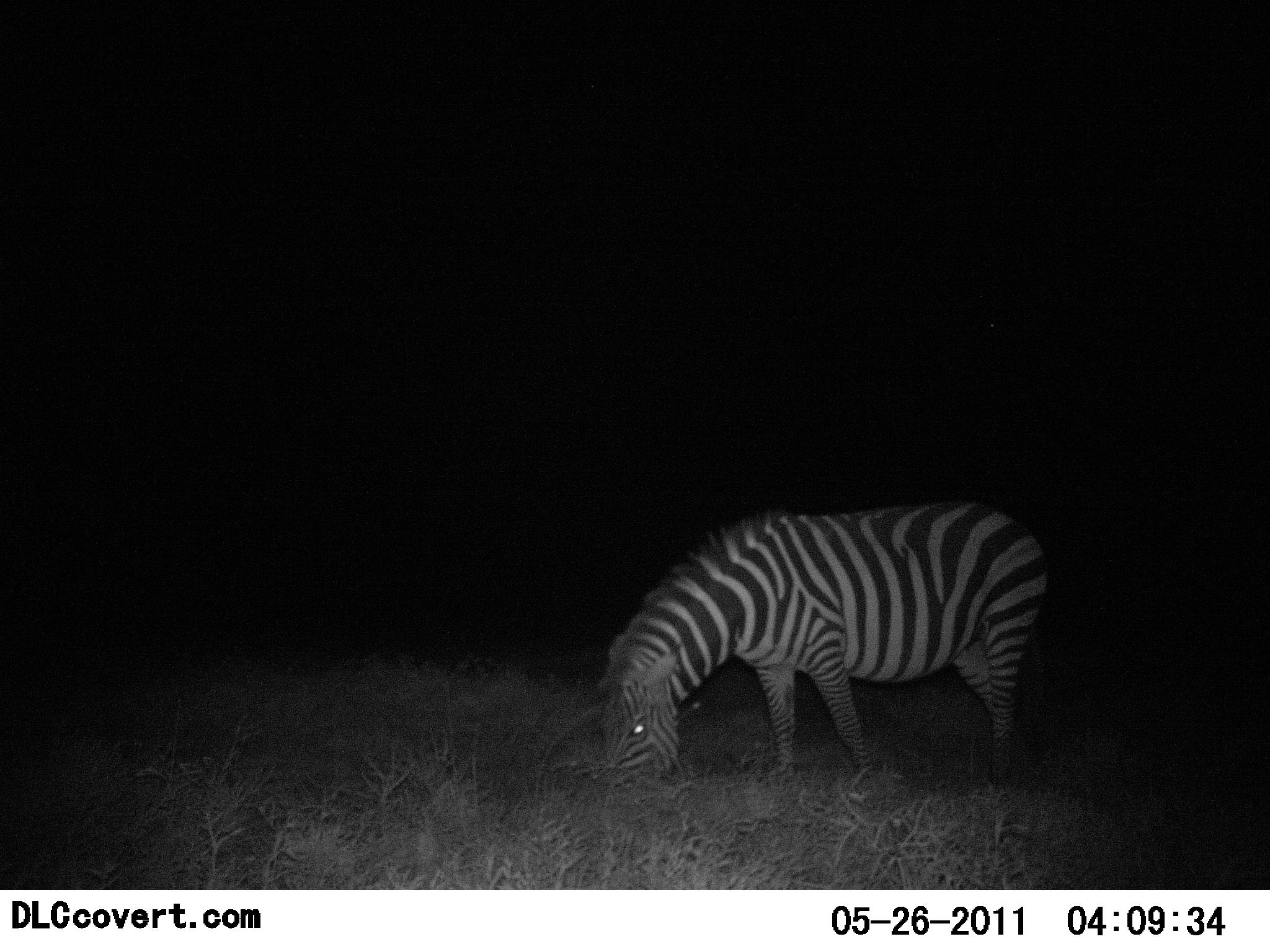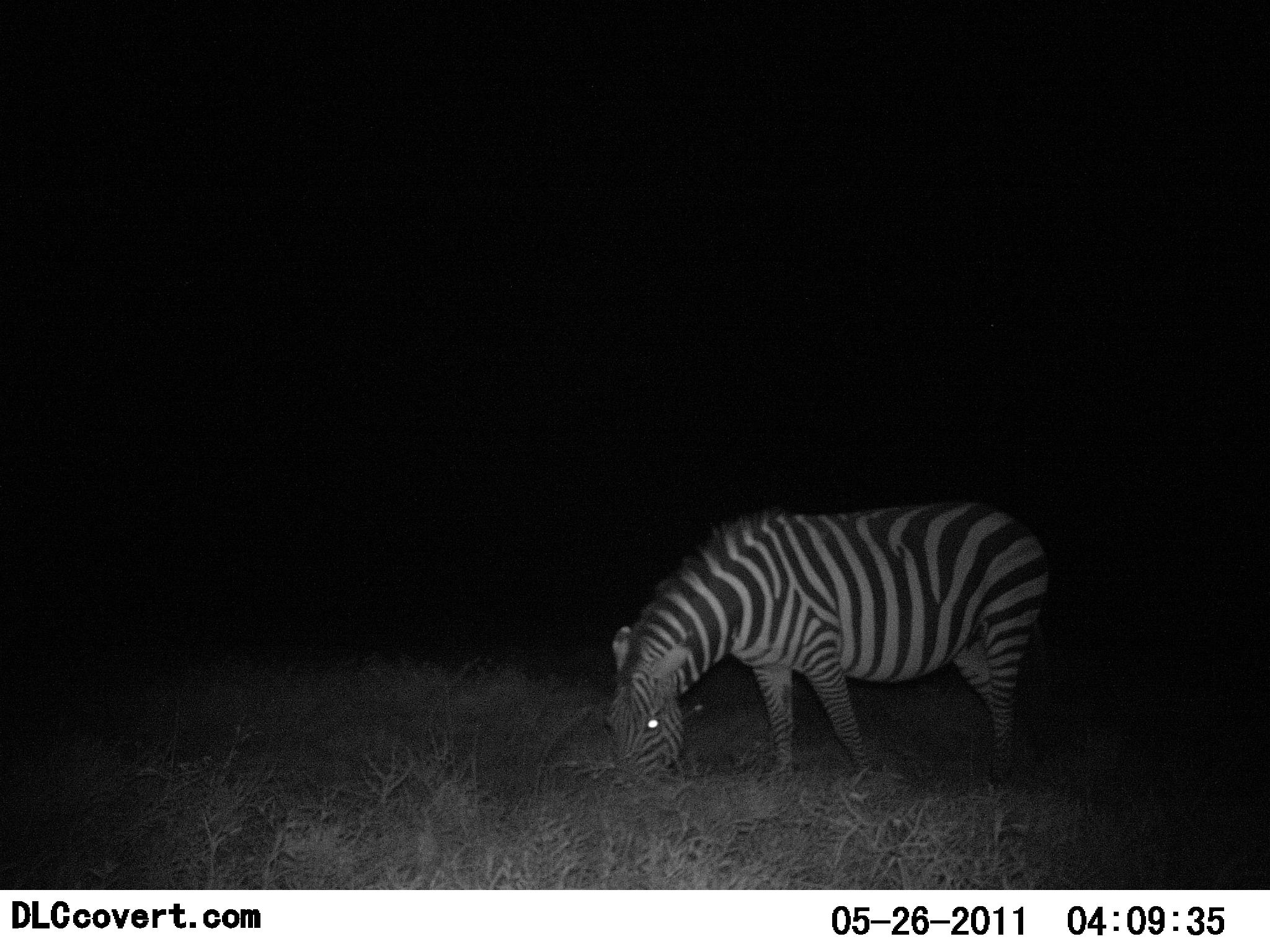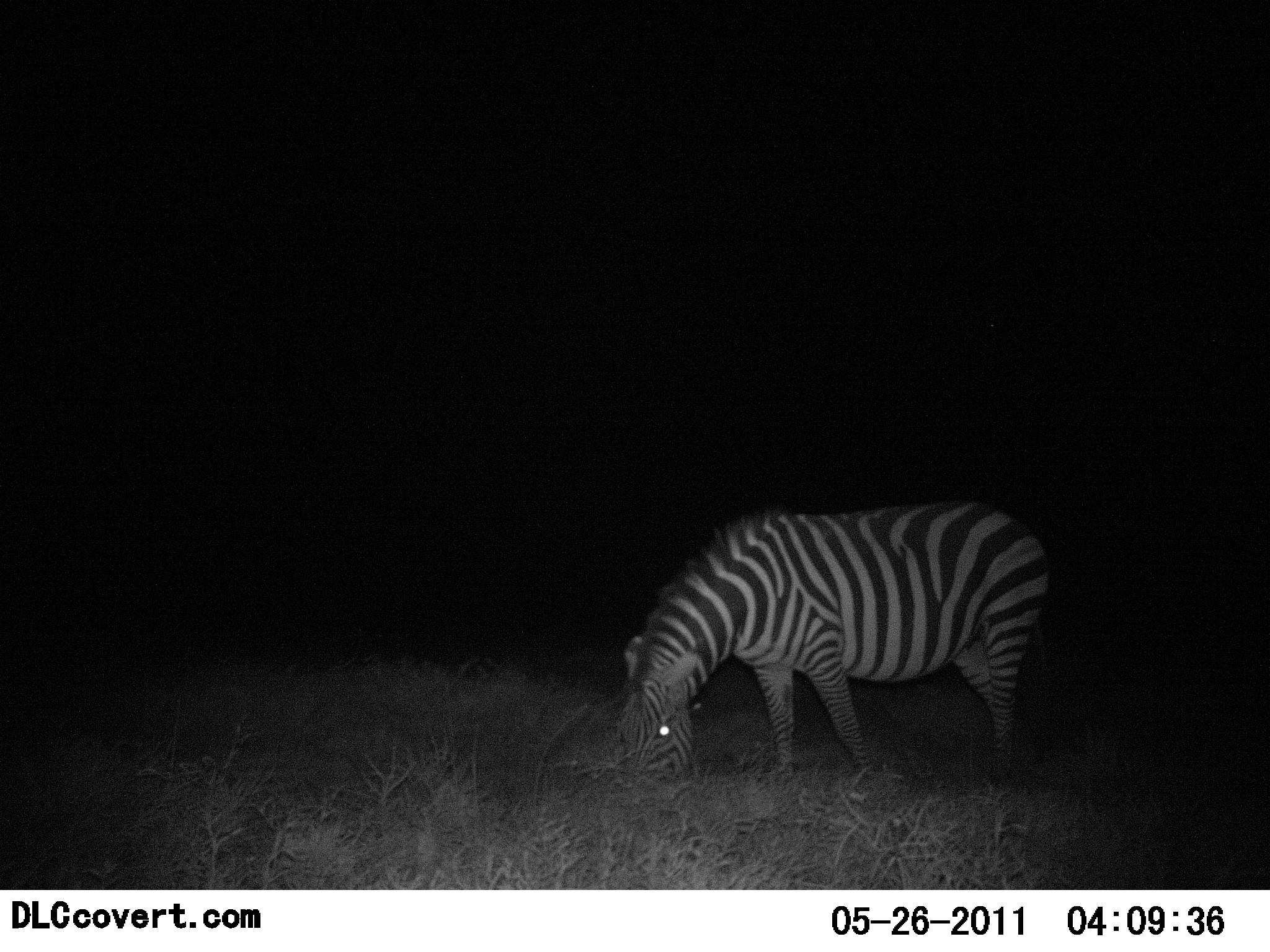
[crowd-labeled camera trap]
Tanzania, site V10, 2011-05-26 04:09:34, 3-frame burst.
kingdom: Animalia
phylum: Chordata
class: Mammalia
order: Perissodactyla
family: Equidae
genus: Equus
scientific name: Equus quagga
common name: plains zebra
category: zebra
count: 1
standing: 9%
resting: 0%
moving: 0%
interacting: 0%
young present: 0%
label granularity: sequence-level